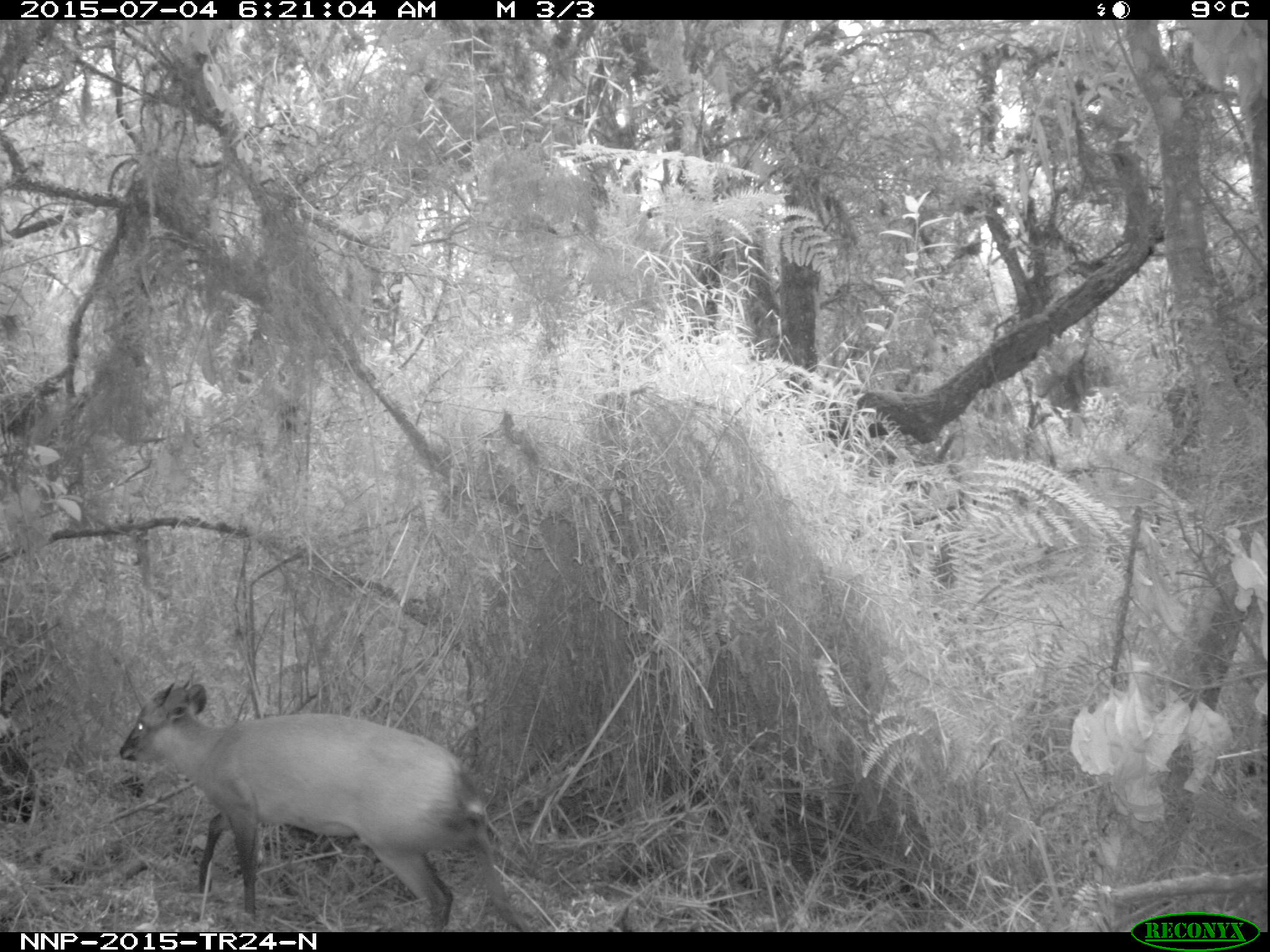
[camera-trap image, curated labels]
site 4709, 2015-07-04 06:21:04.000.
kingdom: Animalia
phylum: Chordata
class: Mammalia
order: Artiodactyla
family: Bovidae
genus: Cephalophus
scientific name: Cephalophus nigrifrons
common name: black-fronted duiker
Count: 1.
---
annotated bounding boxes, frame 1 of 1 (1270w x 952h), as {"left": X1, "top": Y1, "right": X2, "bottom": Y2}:
cephalophus nigrifrons: {"left": 118, "top": 679, "right": 533, "bottom": 931}